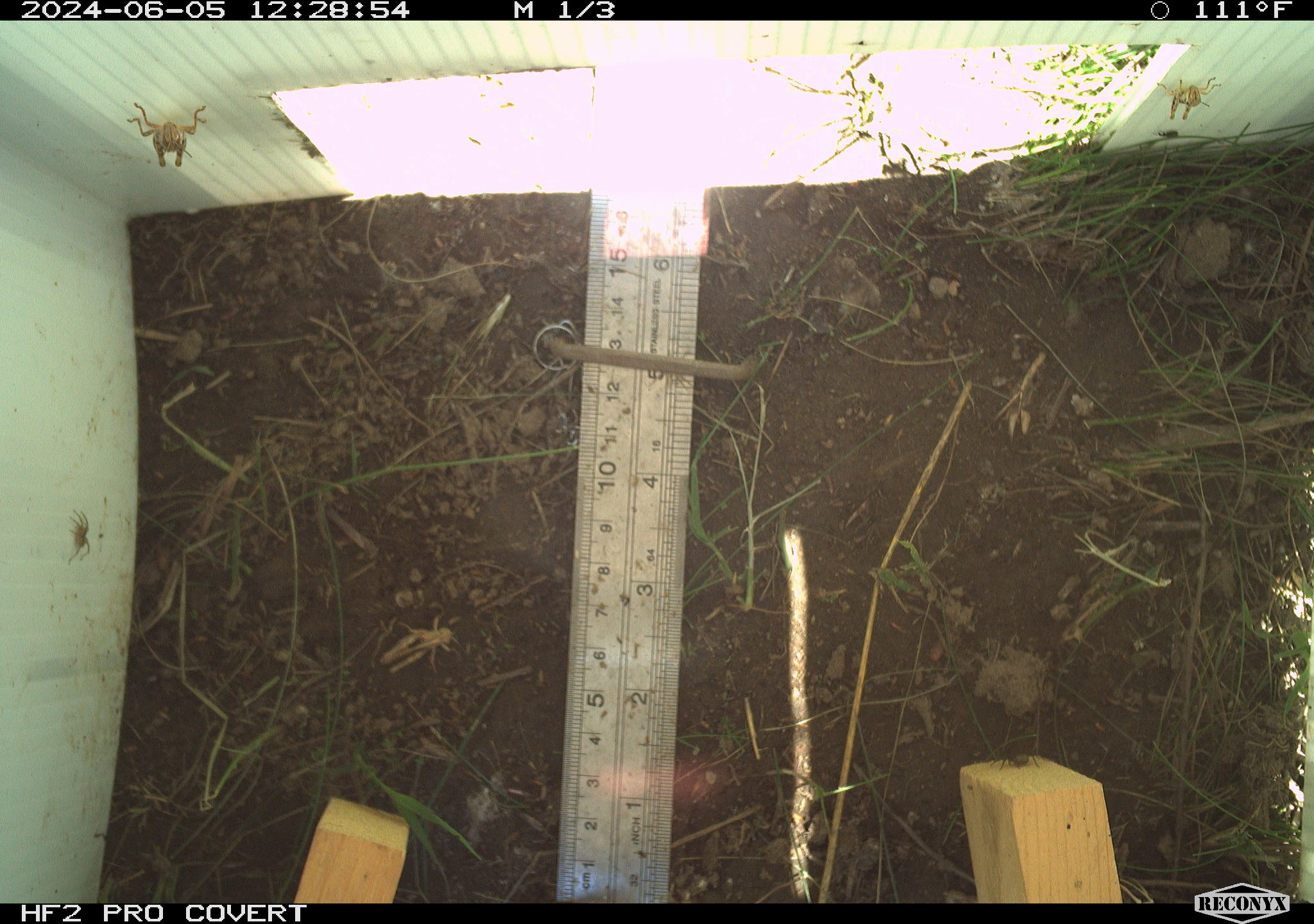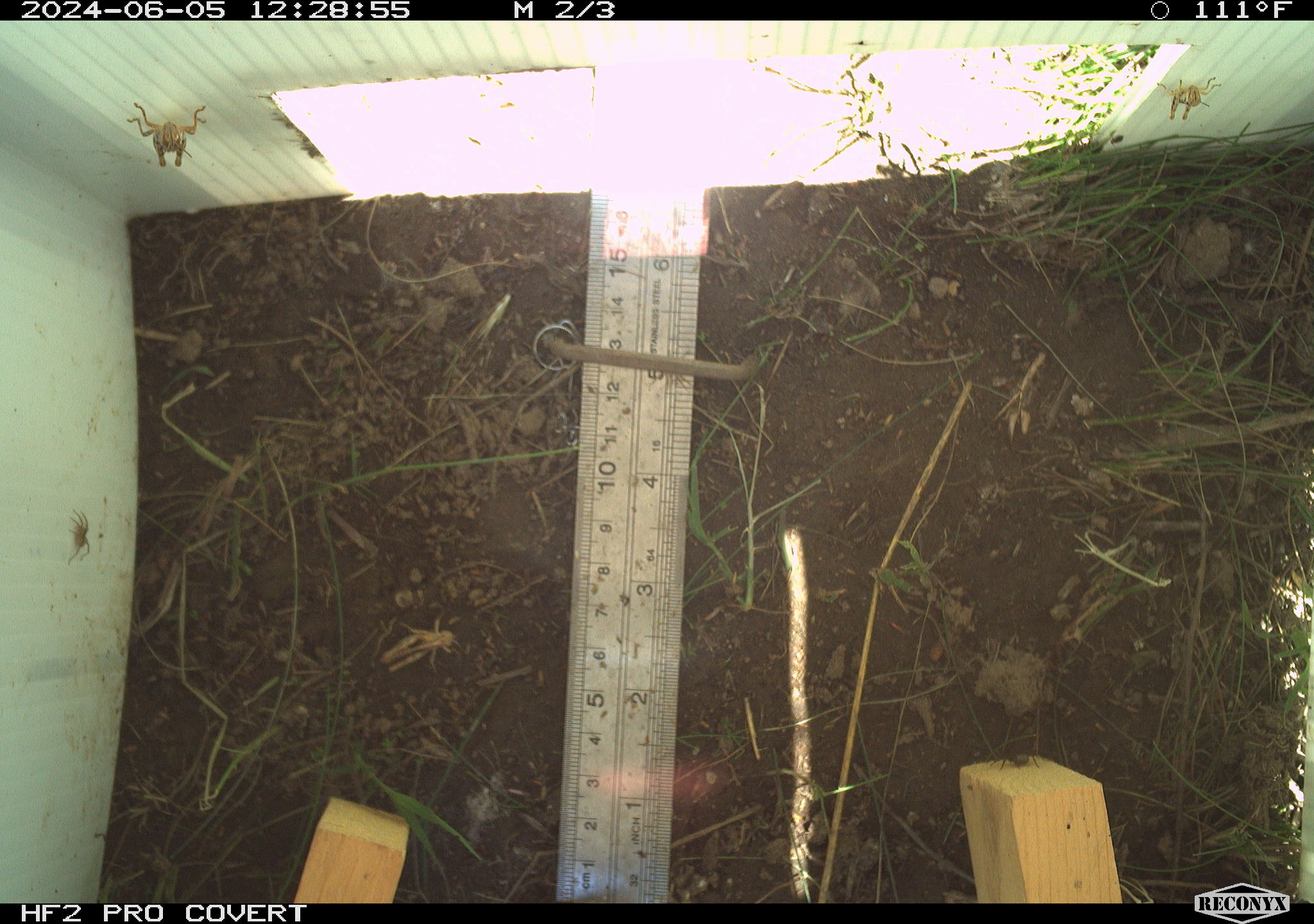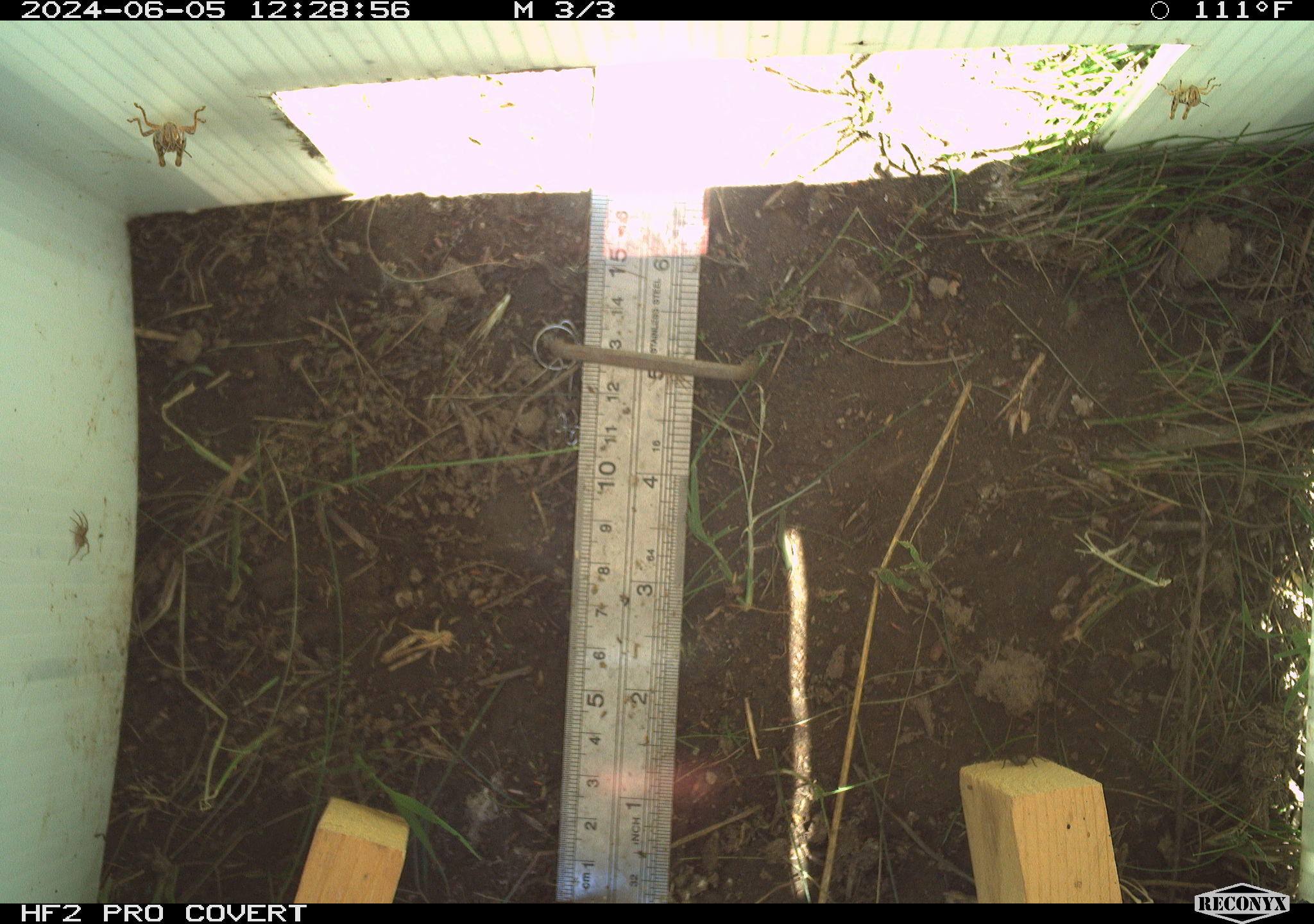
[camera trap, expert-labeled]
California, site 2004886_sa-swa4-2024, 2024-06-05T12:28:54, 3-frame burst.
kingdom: Animalia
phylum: Arthropoda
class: Insecta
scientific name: Insecta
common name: insect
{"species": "insect (Insecta)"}